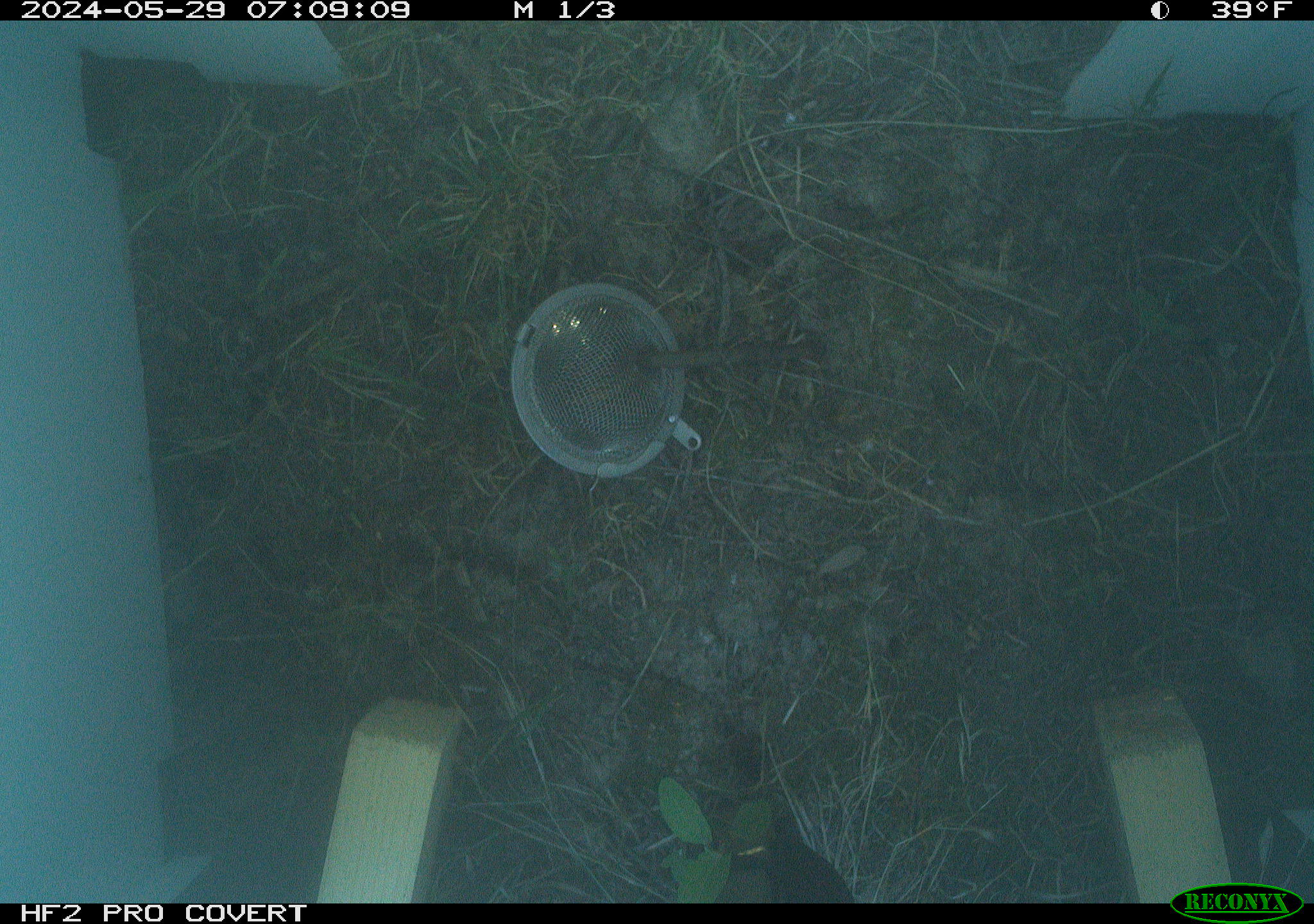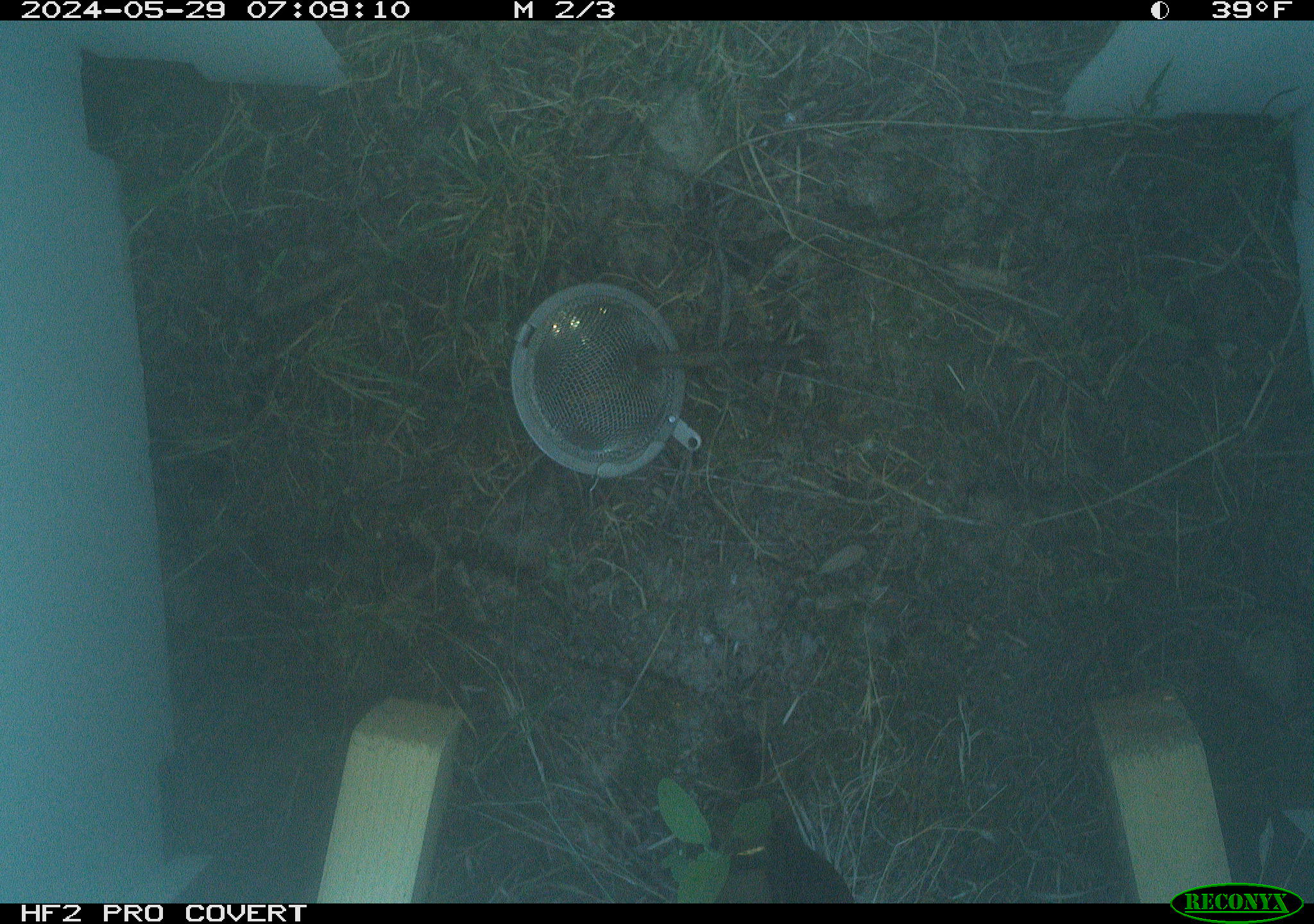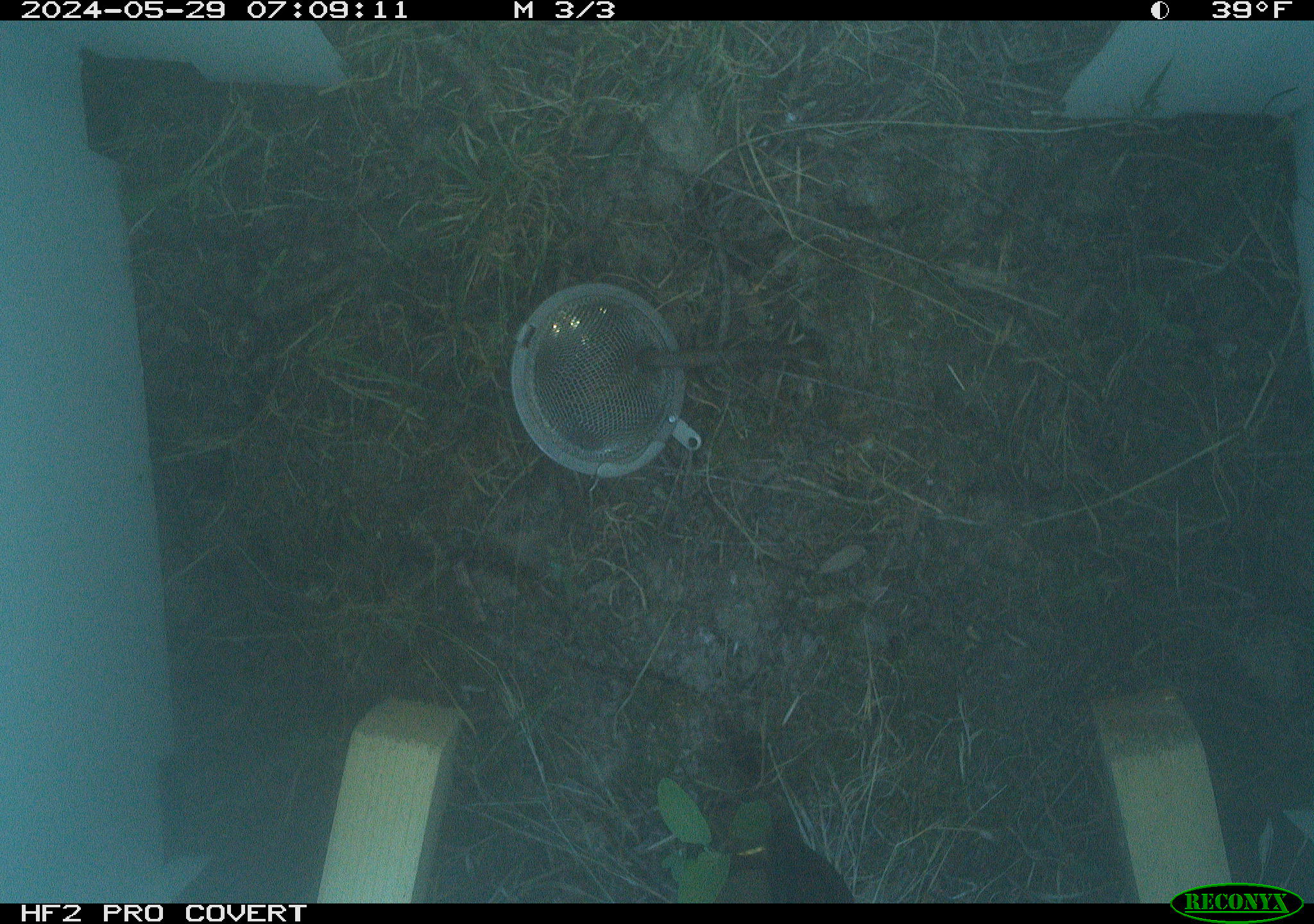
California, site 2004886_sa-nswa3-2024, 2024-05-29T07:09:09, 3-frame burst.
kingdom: Animalia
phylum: Chordata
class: Mammalia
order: Rodentia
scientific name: Rodentia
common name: rodent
Rodent (Rodentia).